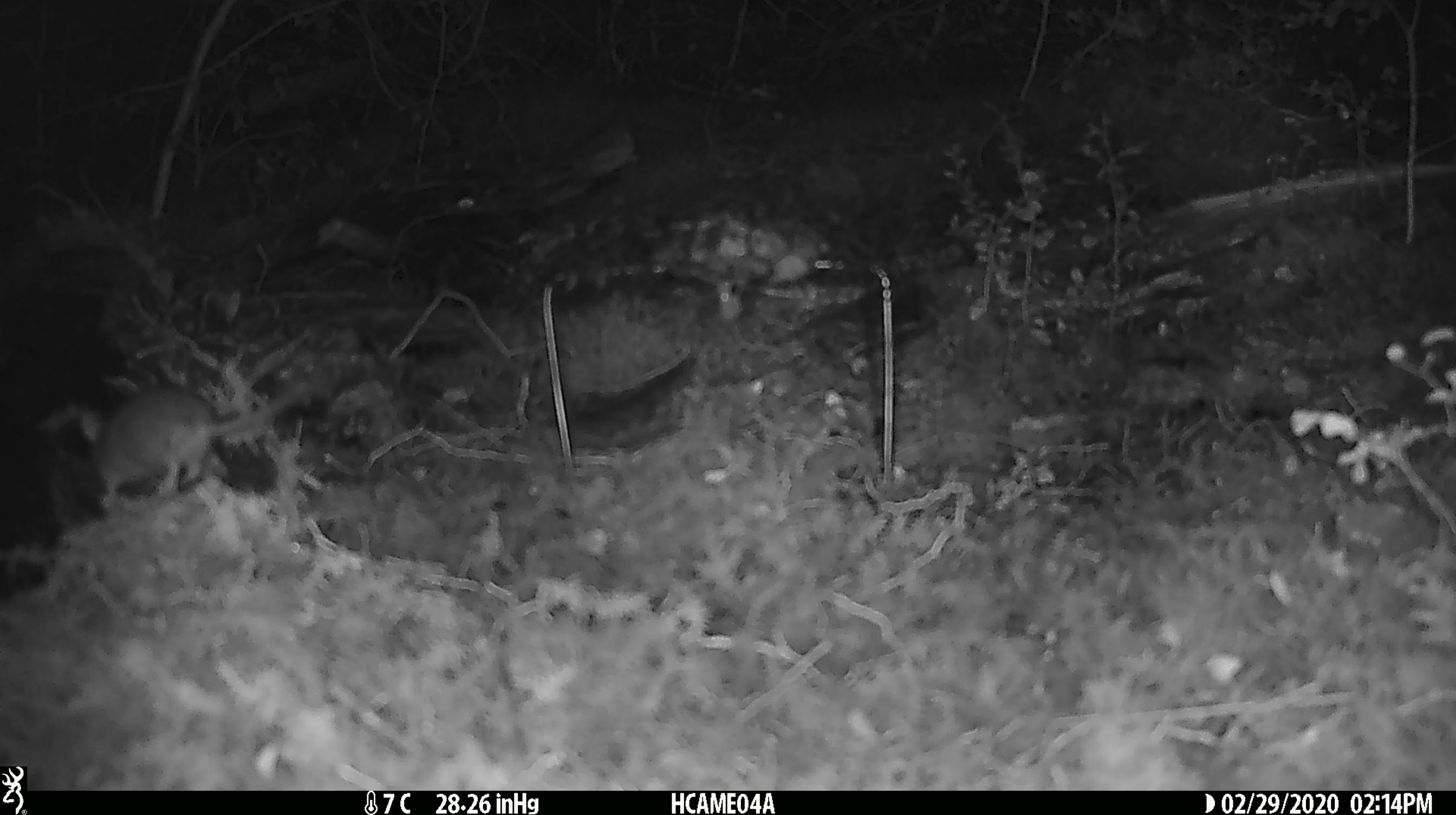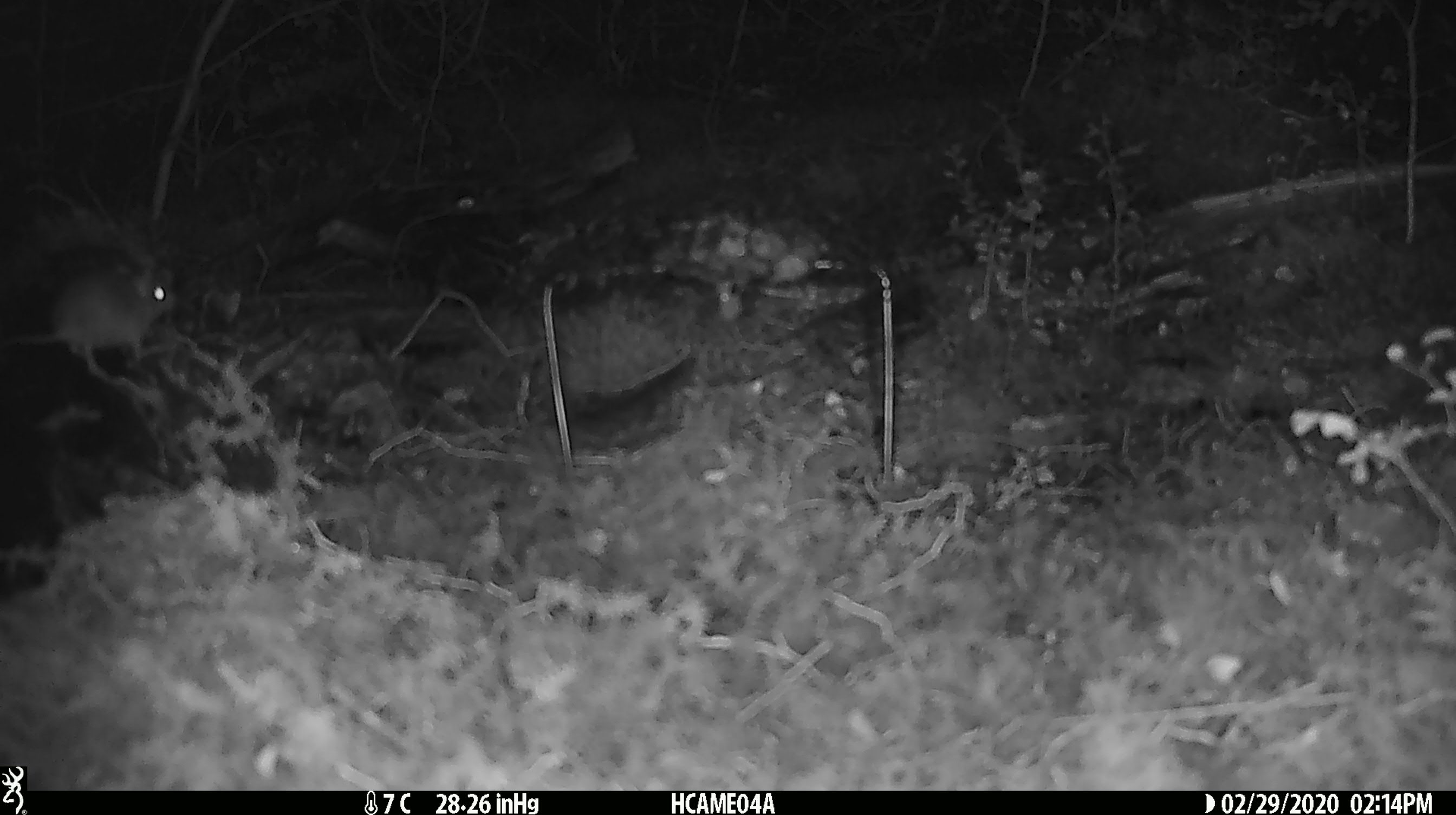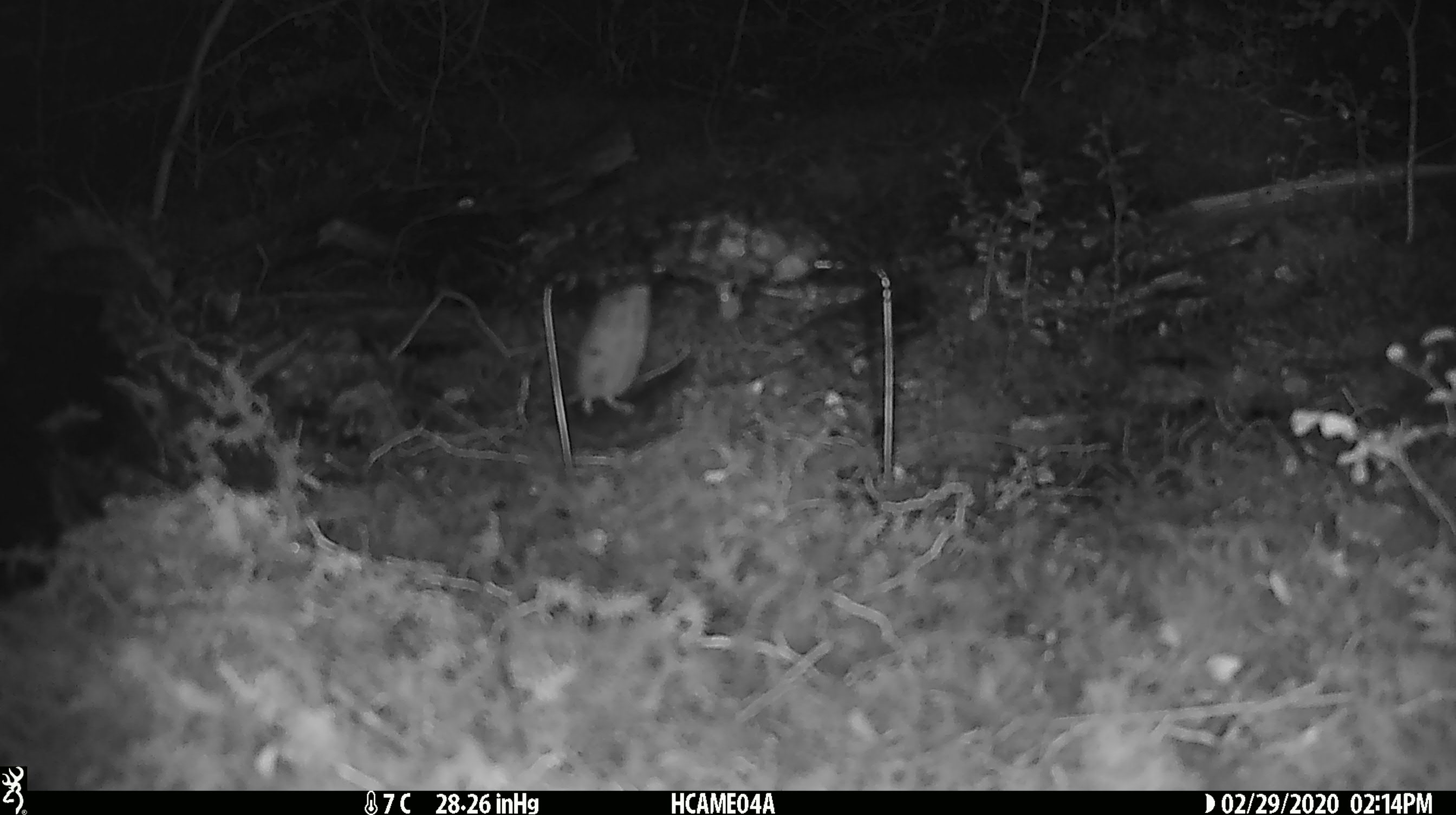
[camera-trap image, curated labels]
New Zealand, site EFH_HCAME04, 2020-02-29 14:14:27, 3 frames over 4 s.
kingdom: Animalia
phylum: Chordata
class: Mammalia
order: Rodentia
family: Muridae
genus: Mus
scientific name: Mus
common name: mouse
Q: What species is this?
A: Mouse (Mus).